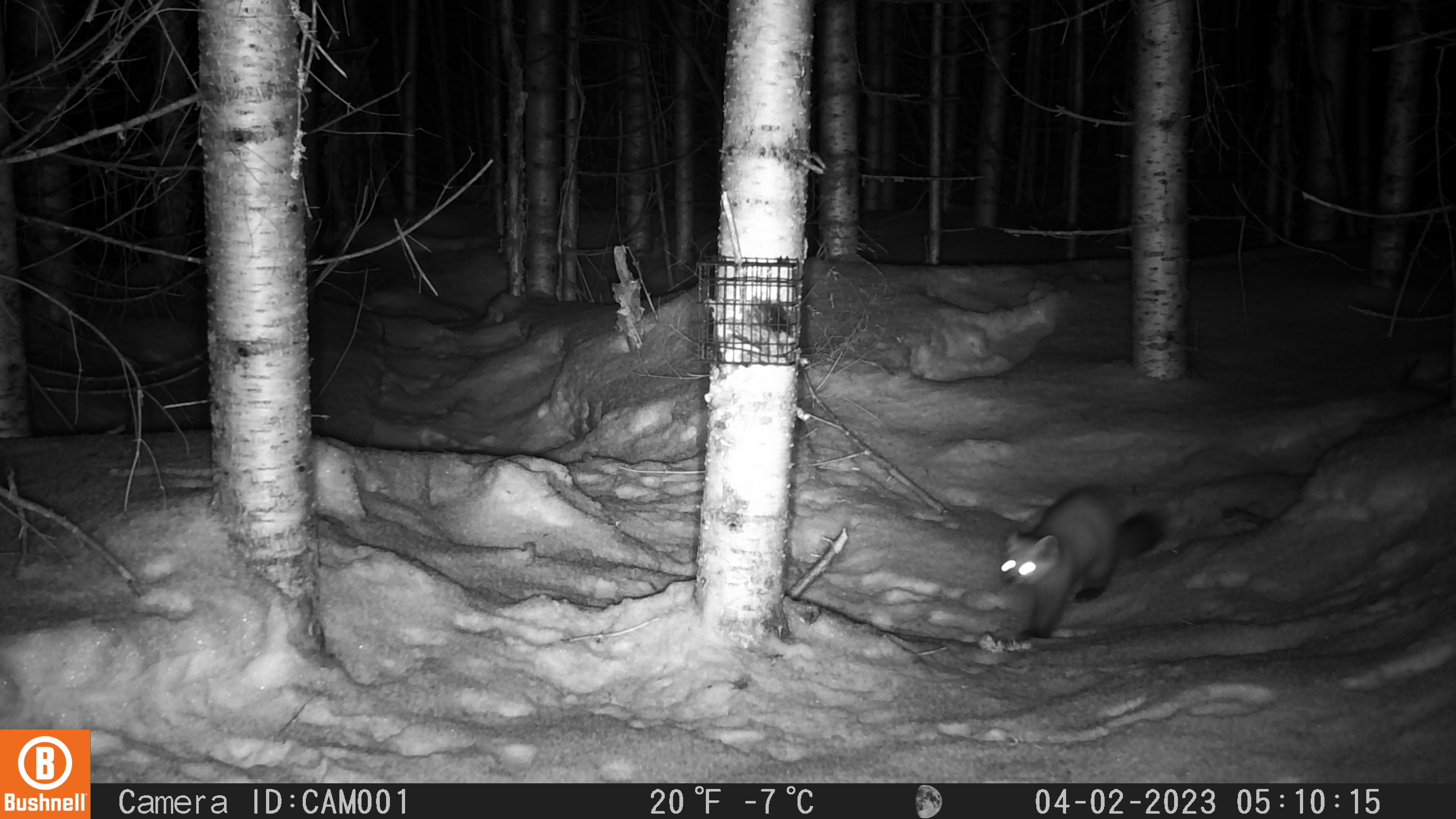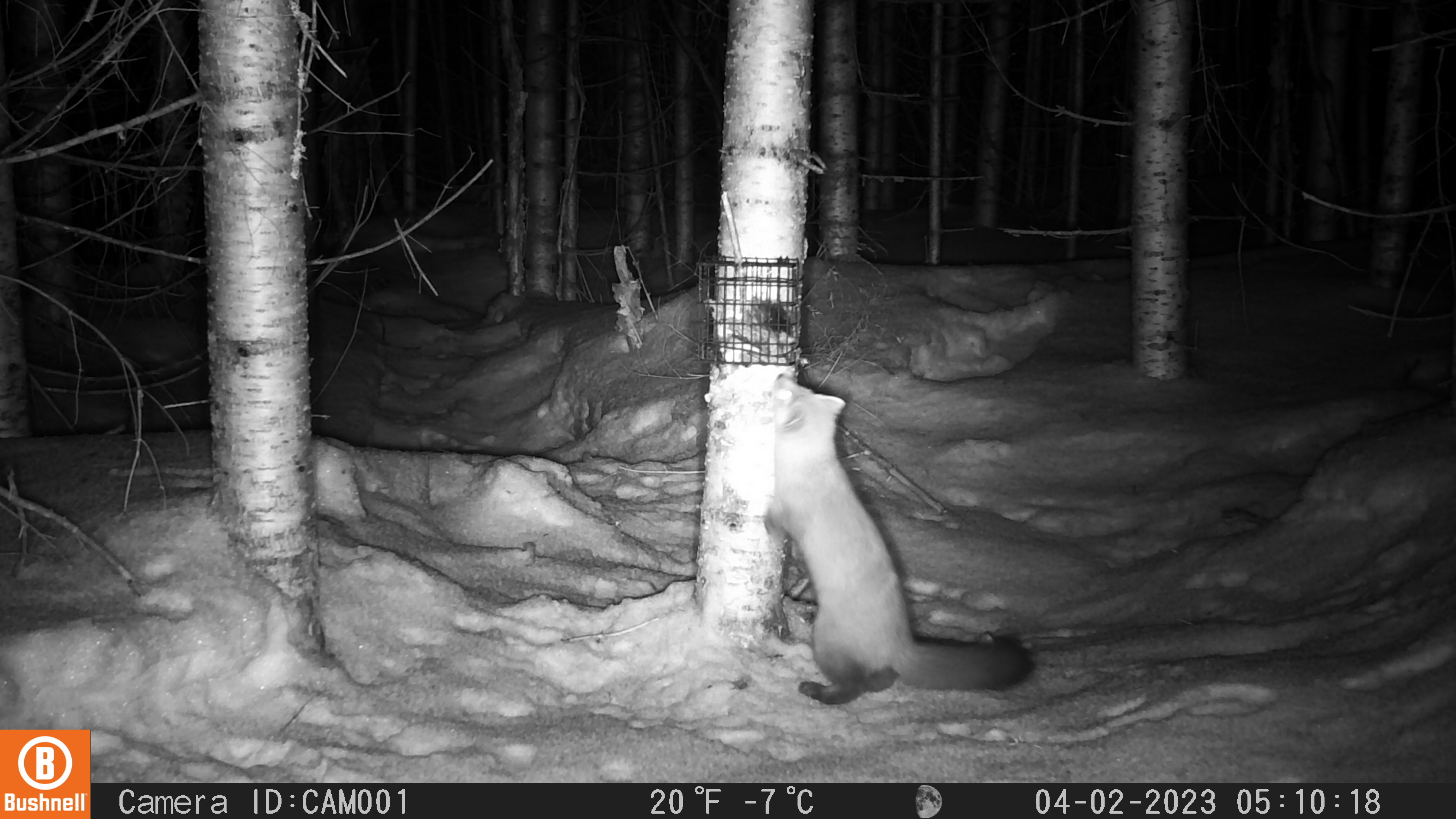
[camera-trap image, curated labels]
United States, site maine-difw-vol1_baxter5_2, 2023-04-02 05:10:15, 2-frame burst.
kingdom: Animalia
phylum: Chordata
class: Mammalia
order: Carnivora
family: Mustelidae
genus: Martes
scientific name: Martes americana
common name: american marten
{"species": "american marten (Martes americana)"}